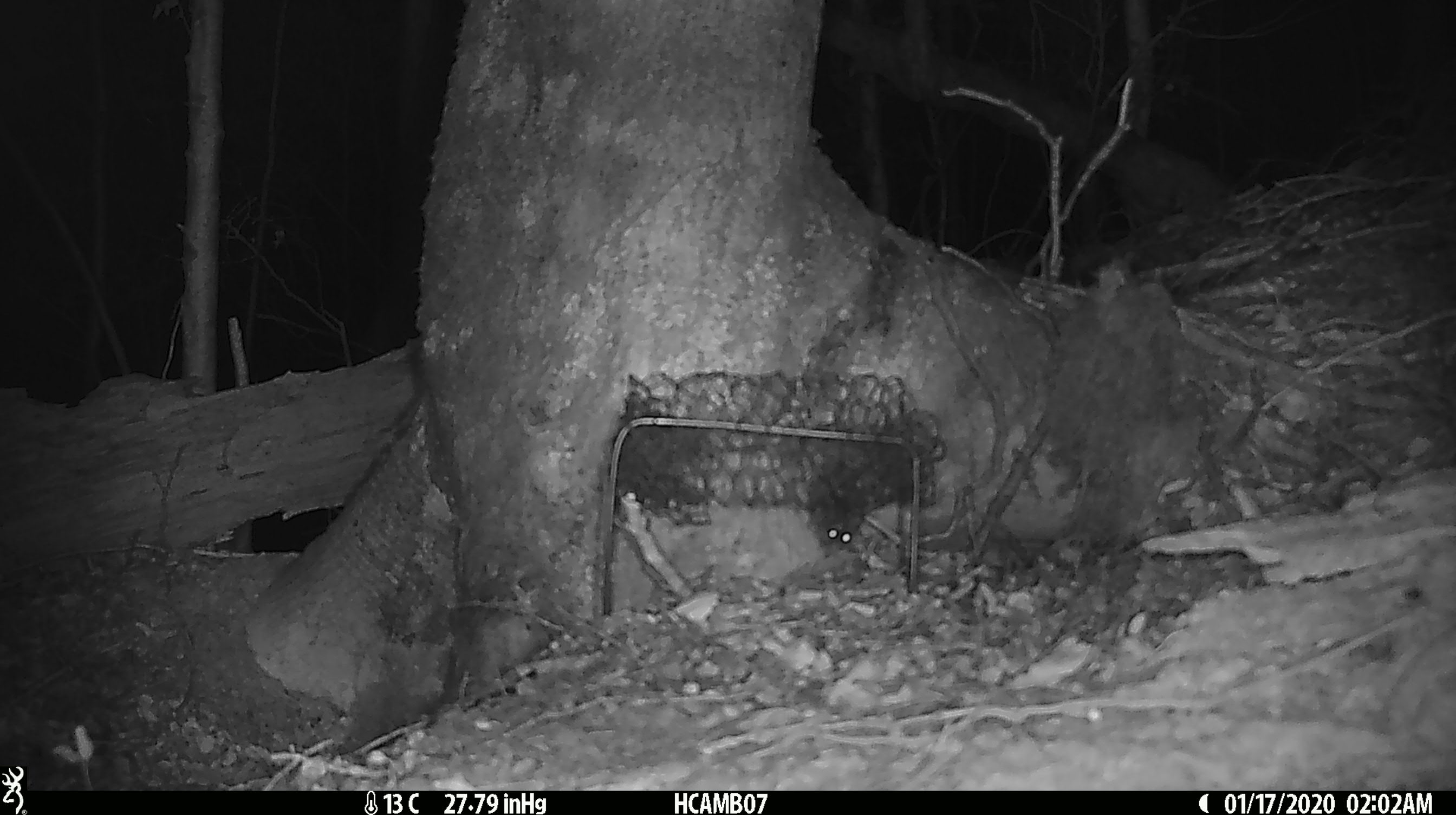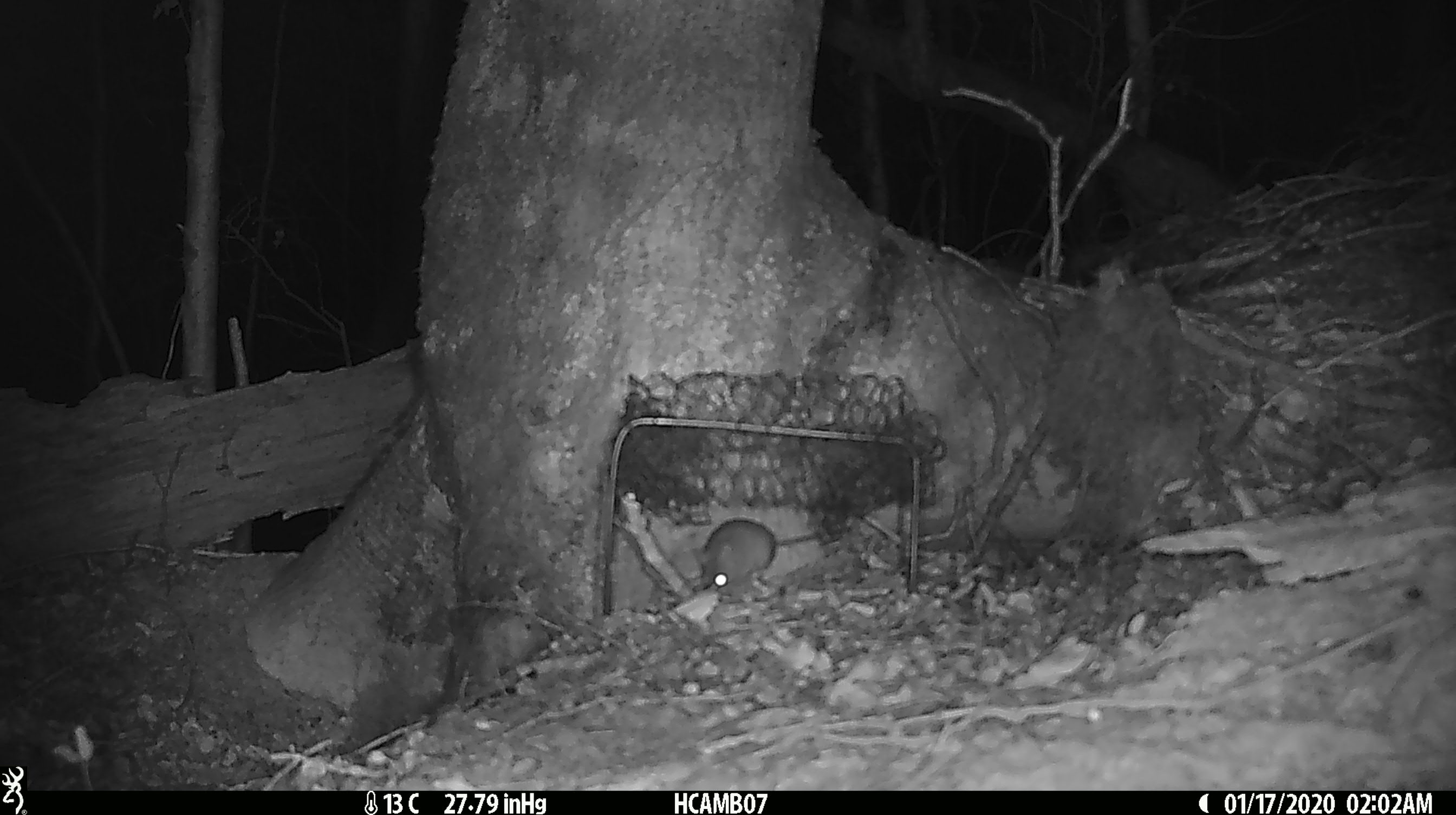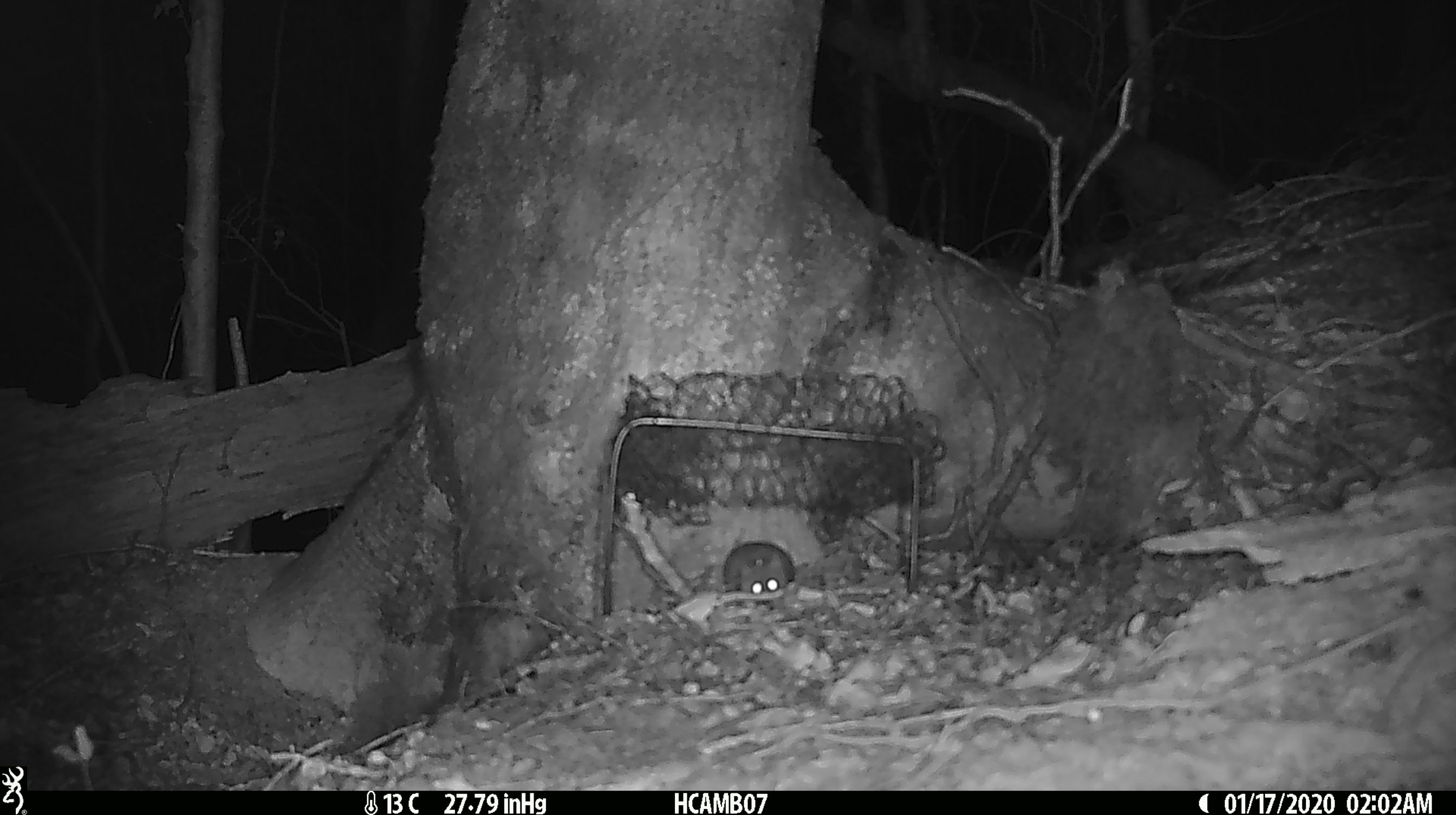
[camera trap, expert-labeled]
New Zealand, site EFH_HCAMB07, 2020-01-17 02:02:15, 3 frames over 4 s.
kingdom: Animalia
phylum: Chordata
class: Mammalia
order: Rodentia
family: Muridae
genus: Mus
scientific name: Mus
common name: mouse